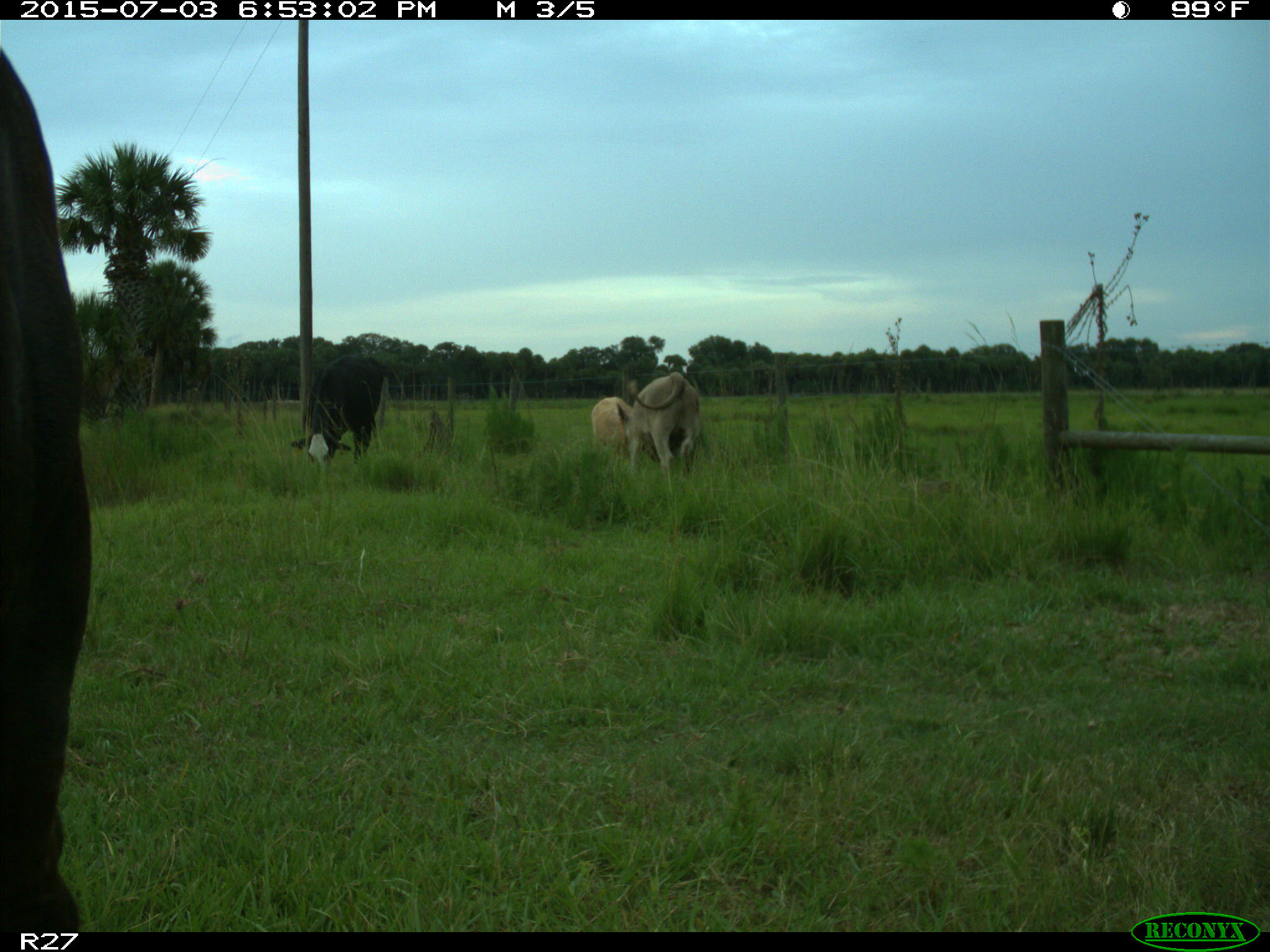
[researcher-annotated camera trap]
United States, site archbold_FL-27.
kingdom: Animalia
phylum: Chordata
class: Mammalia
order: Artiodactyla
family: Bovidae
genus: Bos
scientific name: Bos taurus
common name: domestic cow